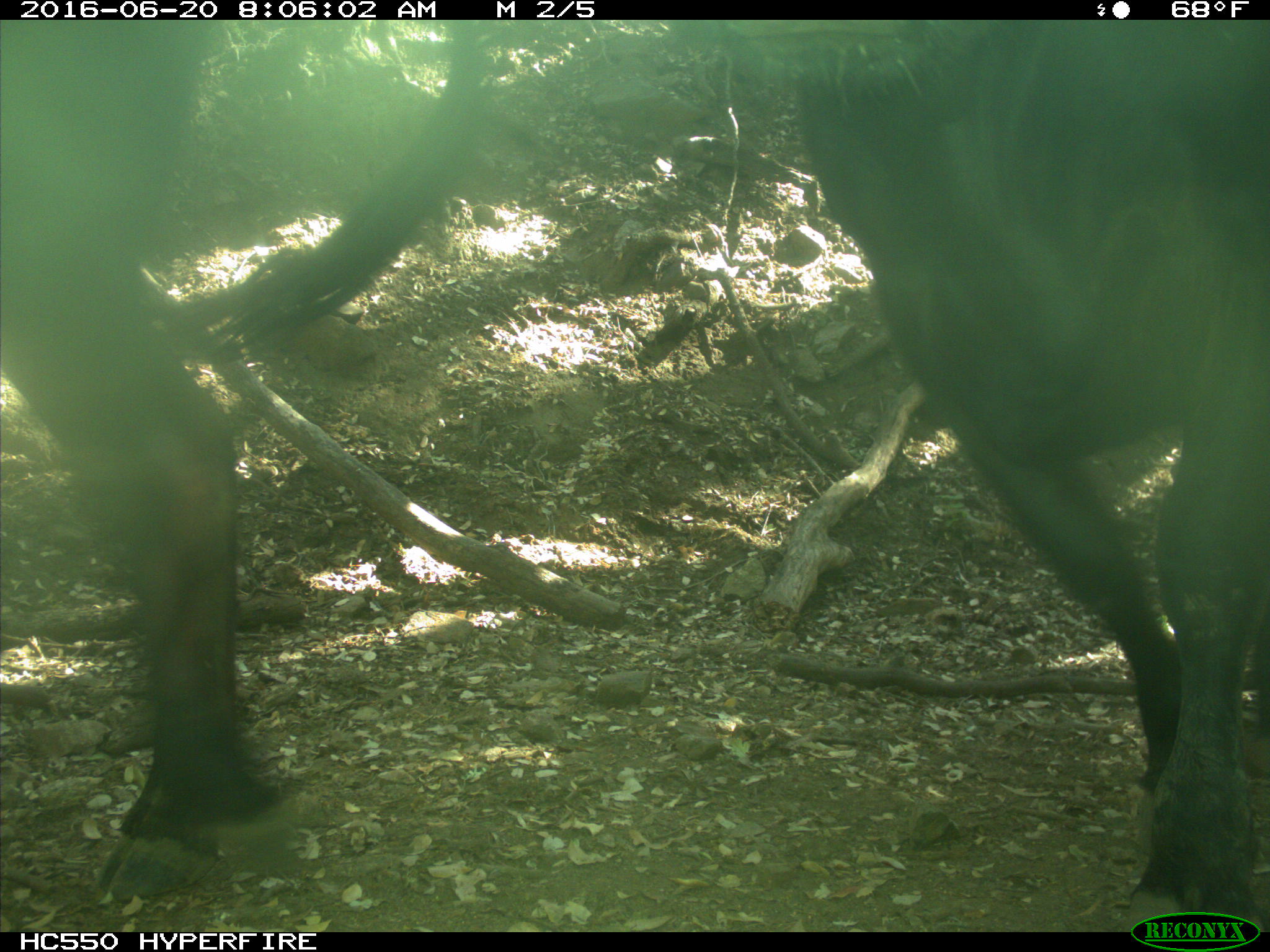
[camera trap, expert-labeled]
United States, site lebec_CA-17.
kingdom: Animalia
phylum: Chordata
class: Mammalia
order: Artiodactyla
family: Bovidae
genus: Bos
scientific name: Bos taurus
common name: domestic cow